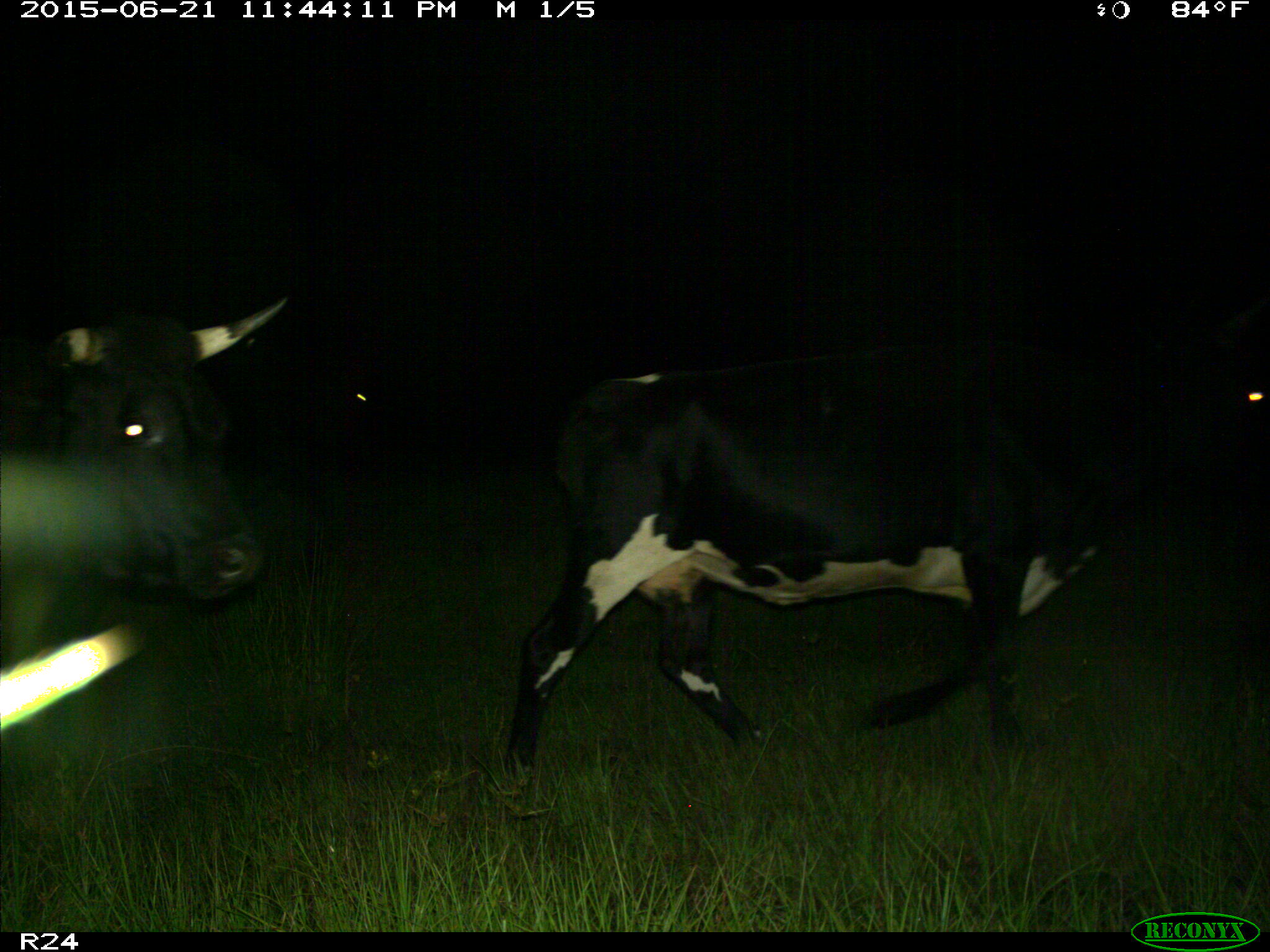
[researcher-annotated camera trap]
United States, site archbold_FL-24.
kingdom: Animalia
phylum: Chordata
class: Mammalia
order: Artiodactyla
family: Bovidae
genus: Bos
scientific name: Bos taurus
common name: domestic cow